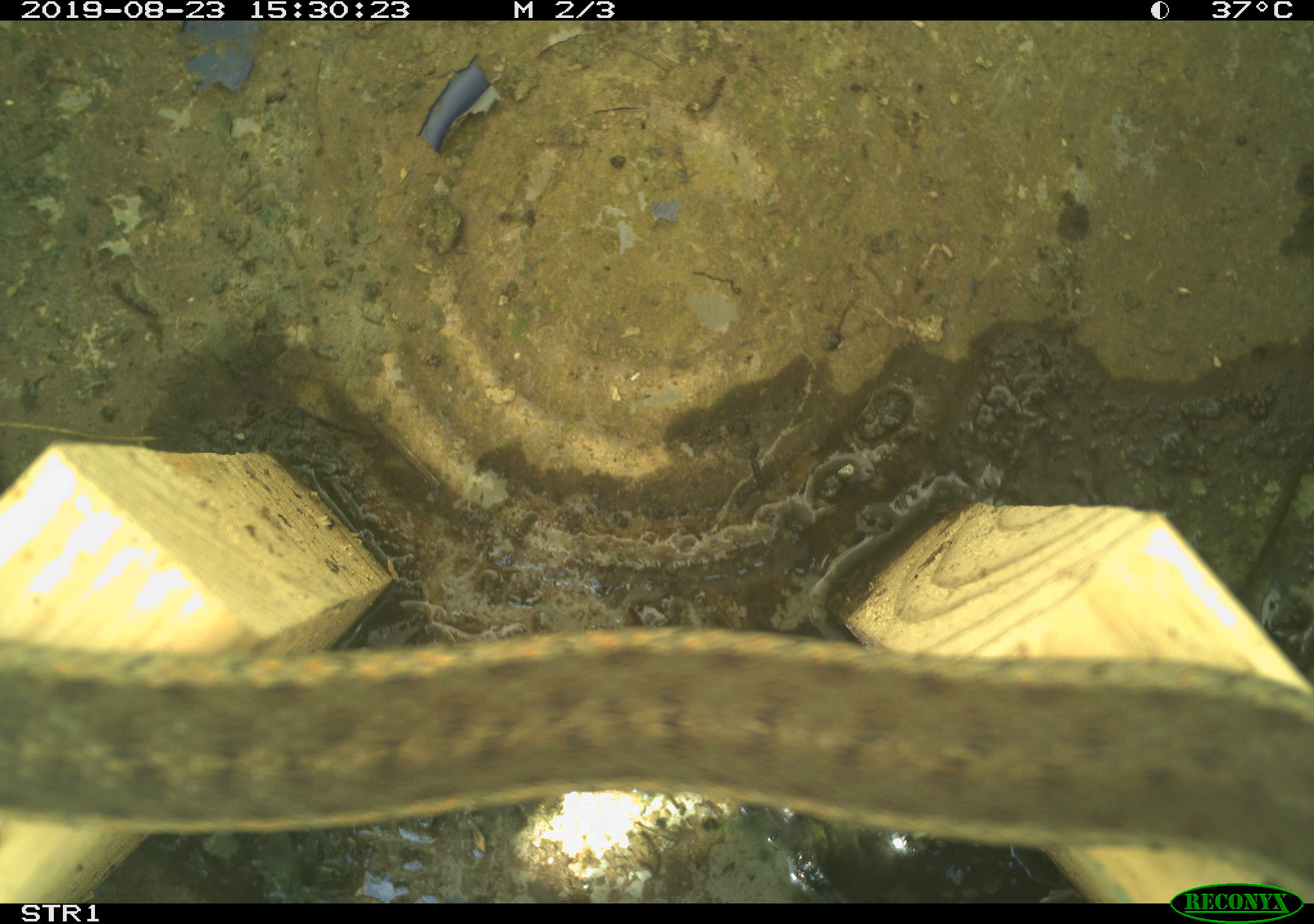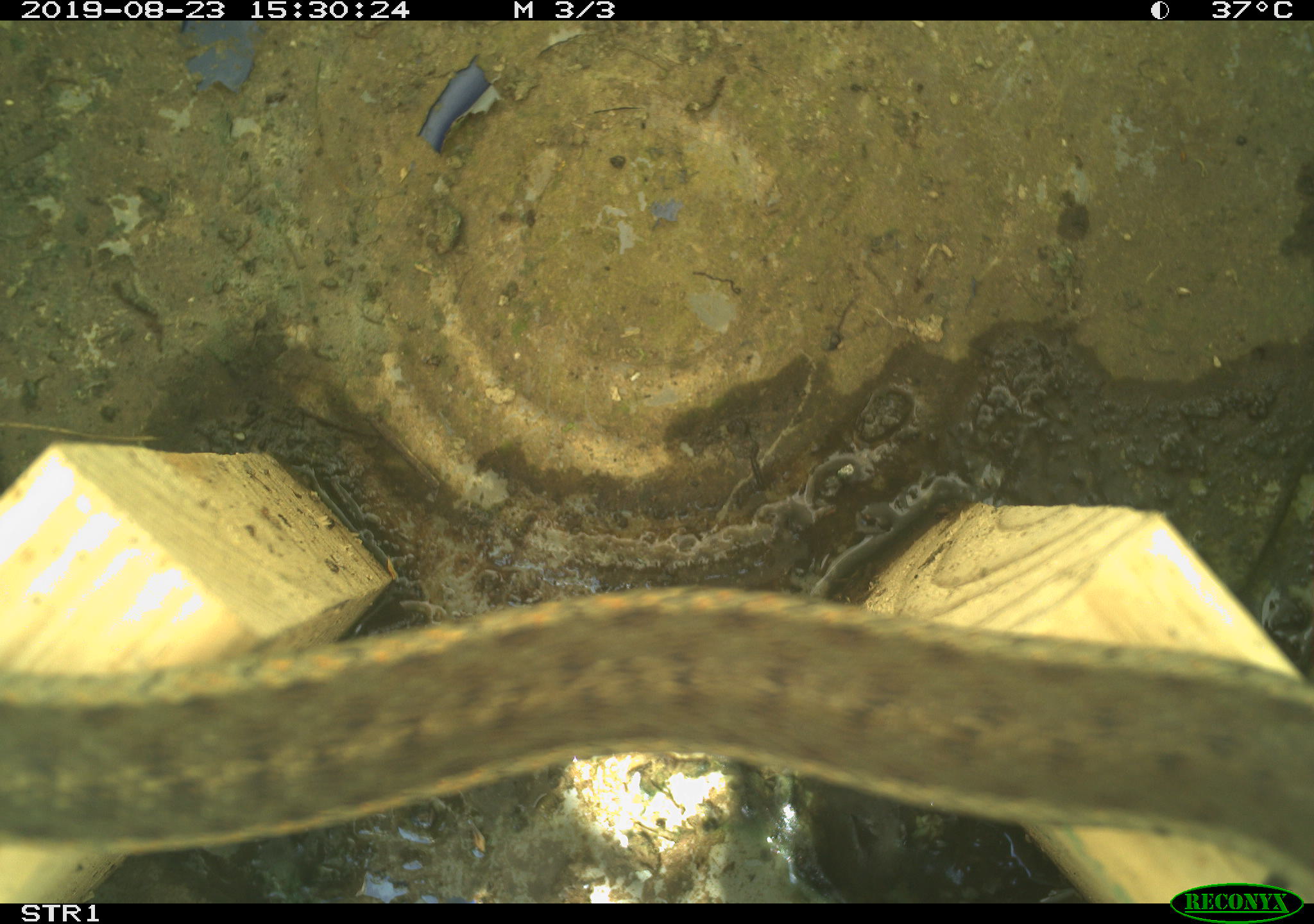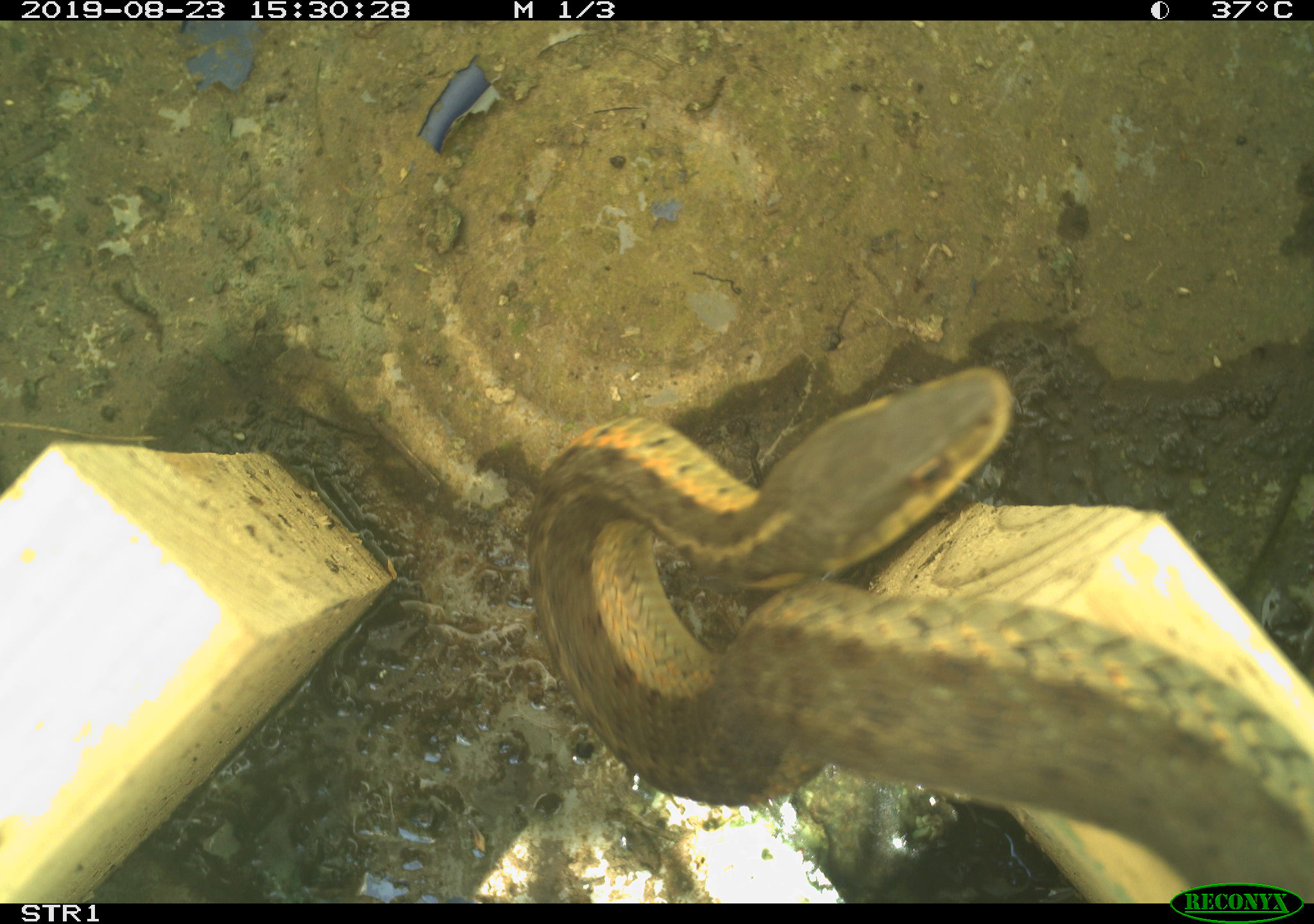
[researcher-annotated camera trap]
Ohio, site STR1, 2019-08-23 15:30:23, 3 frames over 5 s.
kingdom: Animalia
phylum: Chordata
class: Reptilia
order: Squamata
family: Colubridae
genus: Thamnophis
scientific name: Thamnophis sirtalis sirtalis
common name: eastern gartersnake